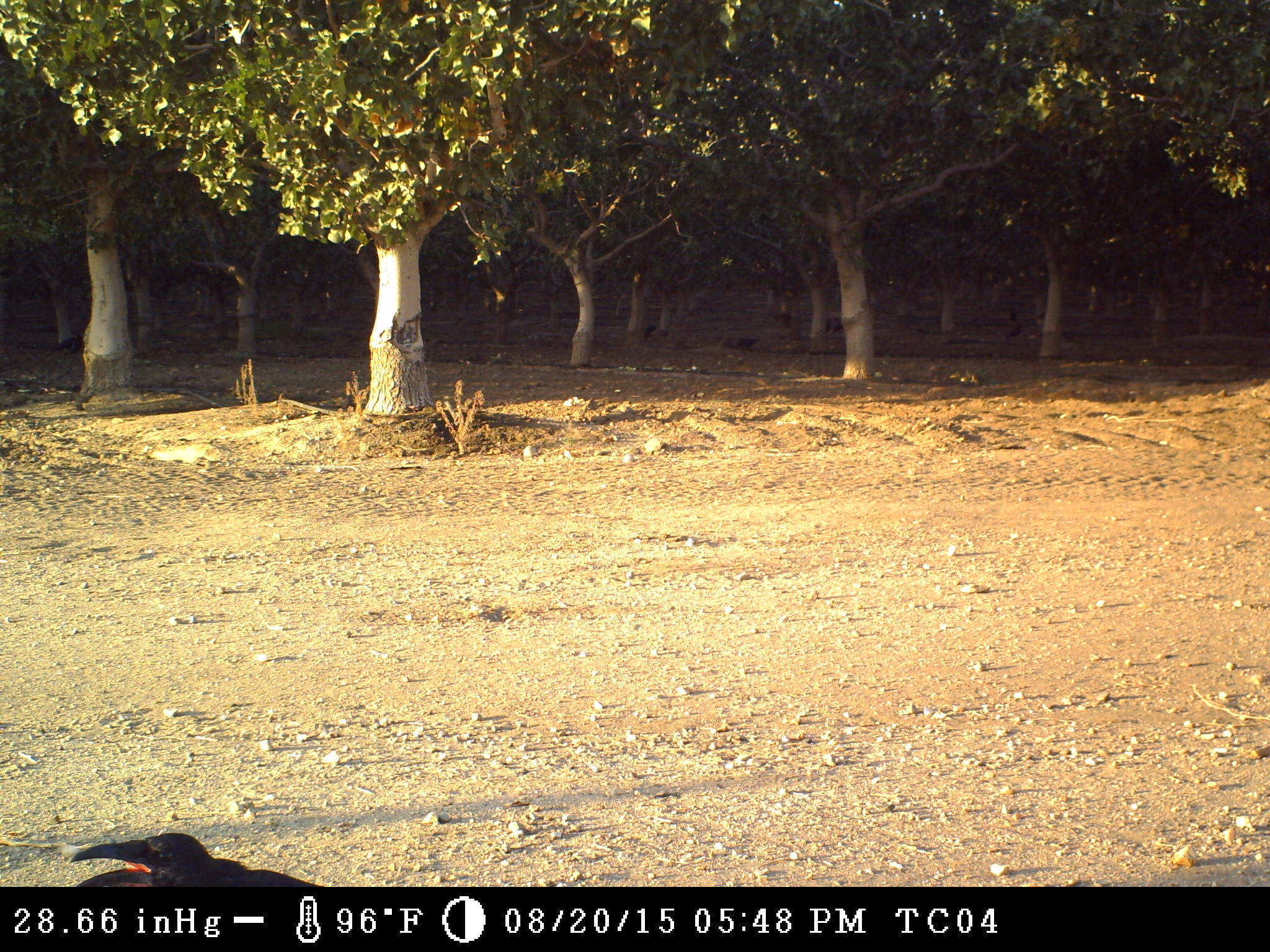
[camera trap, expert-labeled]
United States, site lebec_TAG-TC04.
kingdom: Animalia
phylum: Chordata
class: Aves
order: Passeriformes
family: Corvidae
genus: Corvus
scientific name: Corvus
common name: crows and ravens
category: unidentified corvus